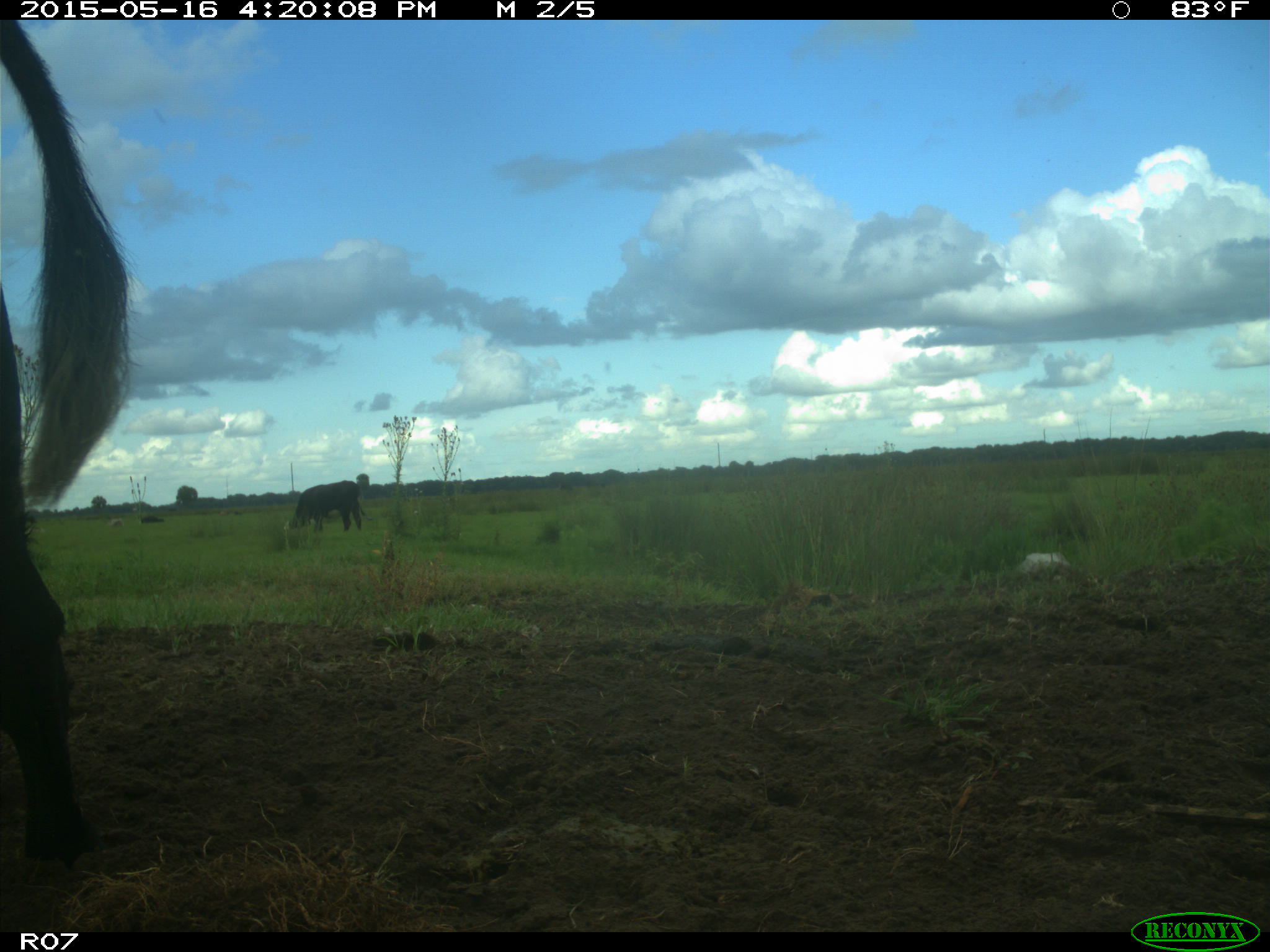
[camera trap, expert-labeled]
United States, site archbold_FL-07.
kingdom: Animalia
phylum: Chordata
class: Mammalia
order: Artiodactyla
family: Bovidae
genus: Bos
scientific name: Bos taurus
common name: domestic cow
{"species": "Bos taurus (domestic cow)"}